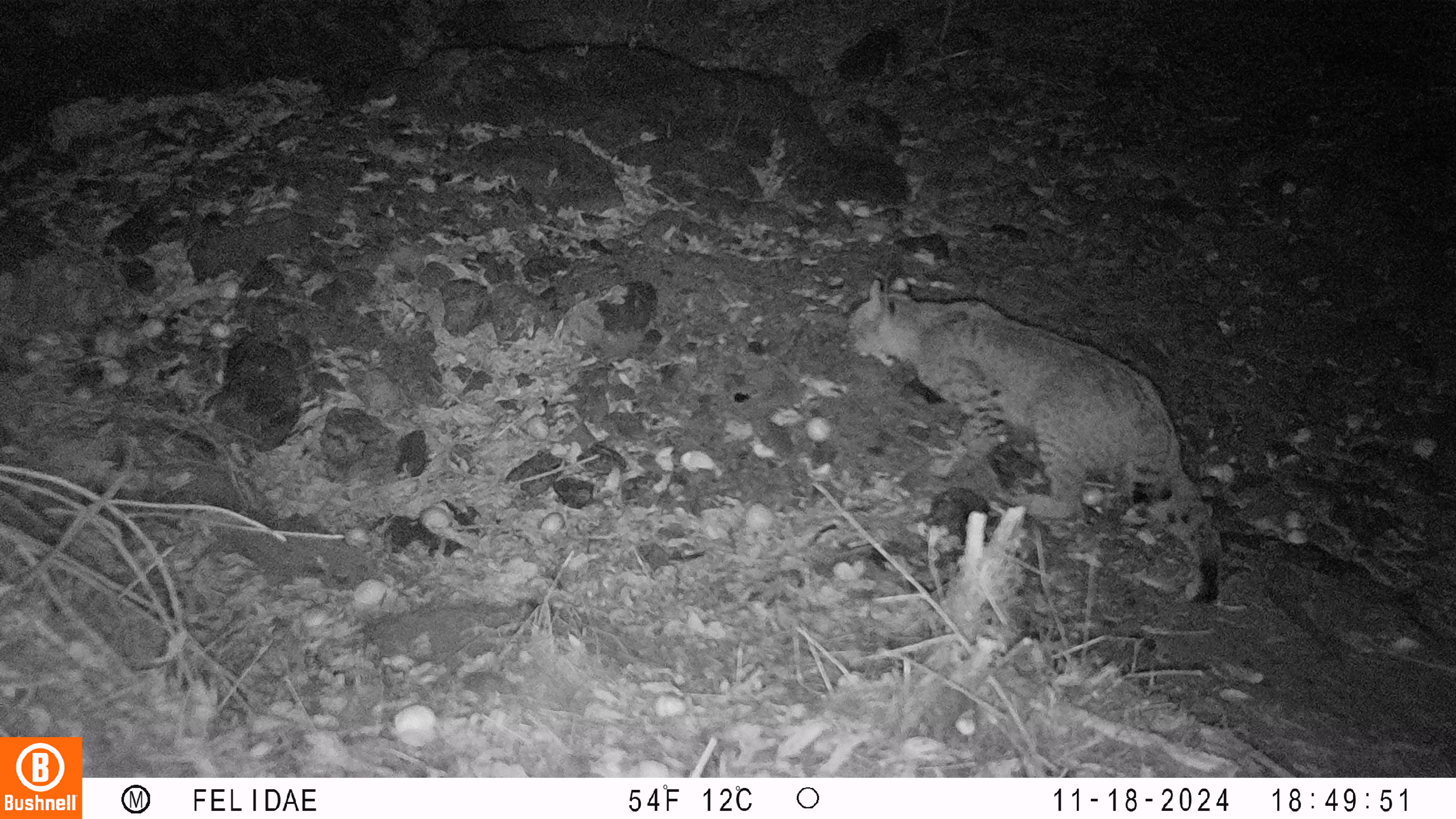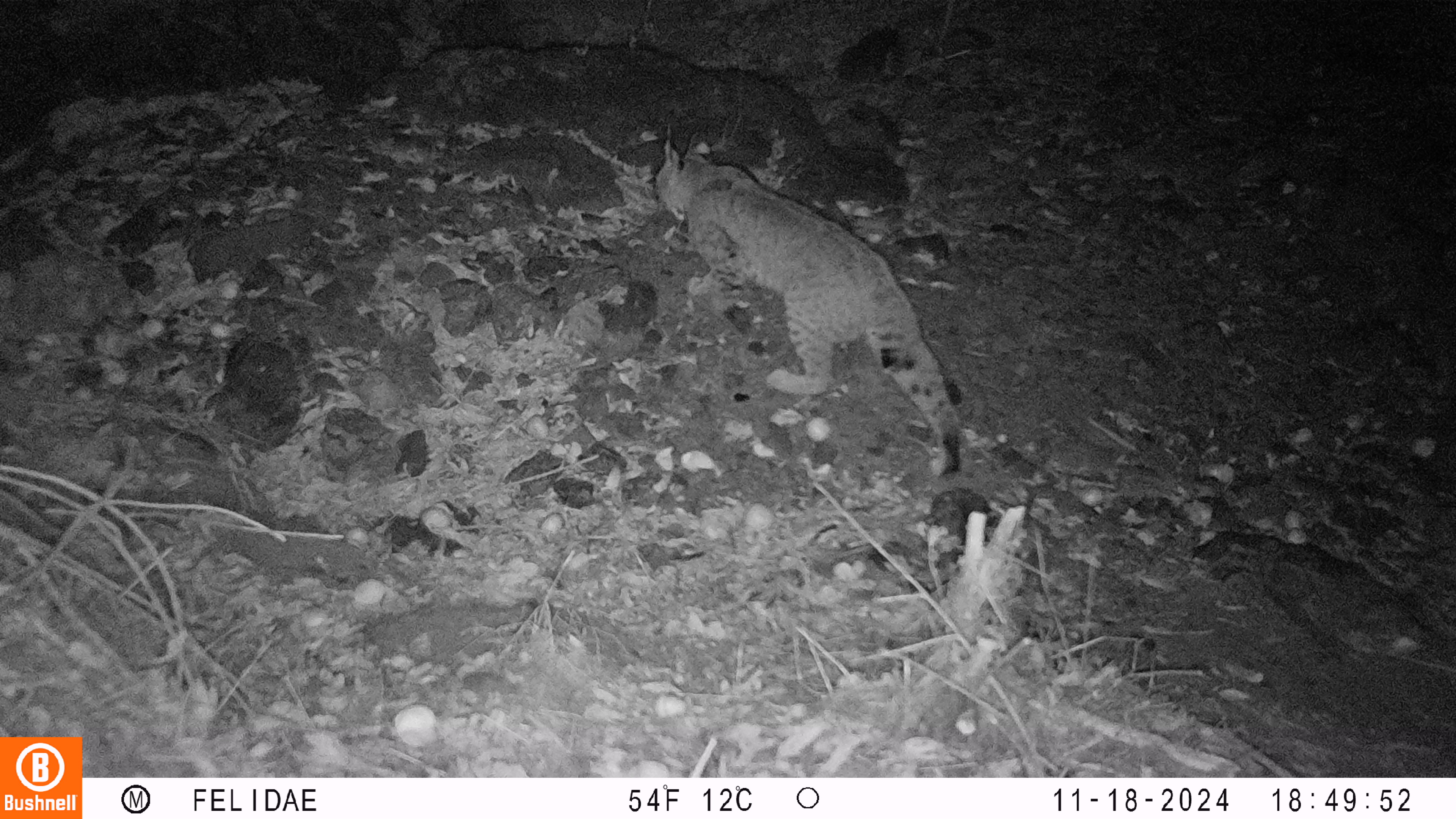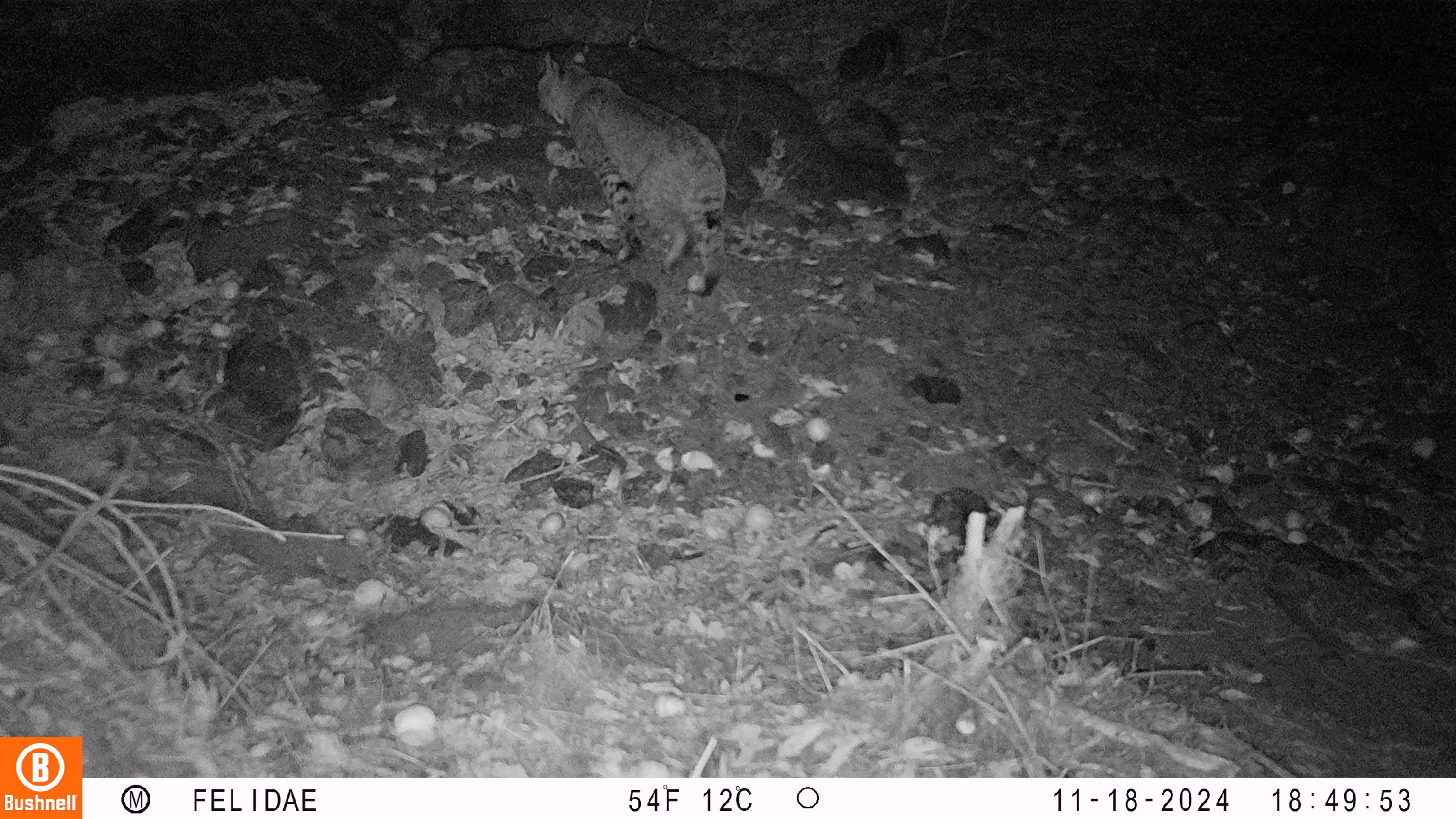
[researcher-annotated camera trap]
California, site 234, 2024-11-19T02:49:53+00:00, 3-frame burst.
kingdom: Animalia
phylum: Chordata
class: Mammalia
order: Carnivora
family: Felidae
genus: Lynx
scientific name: Lynx rufus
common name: bobcat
Bobcat (Lynx rufus).